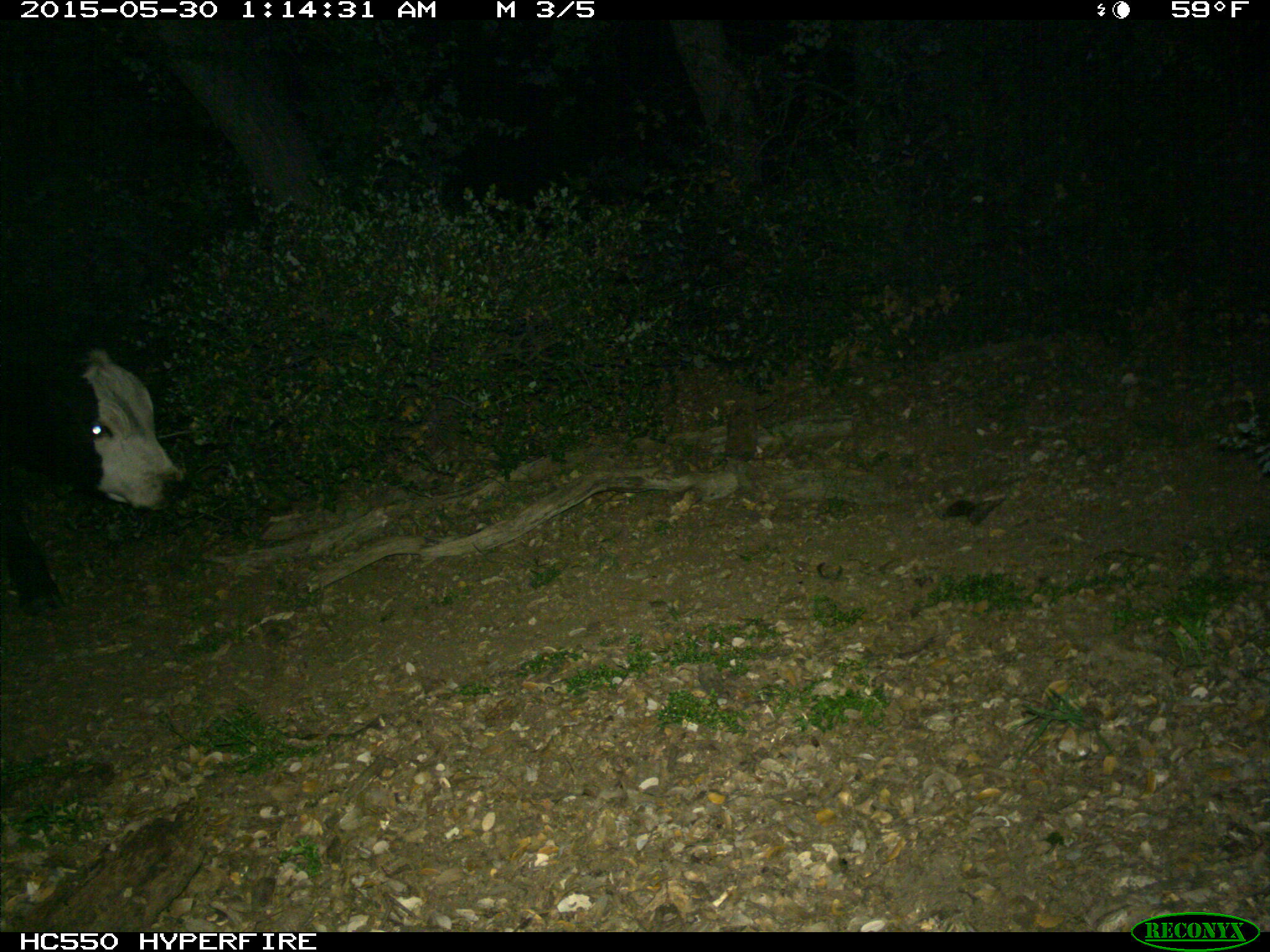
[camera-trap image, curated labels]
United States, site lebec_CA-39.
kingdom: Animalia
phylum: Chordata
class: Mammalia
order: Artiodactyla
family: Bovidae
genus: Bos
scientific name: Bos taurus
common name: domestic cow